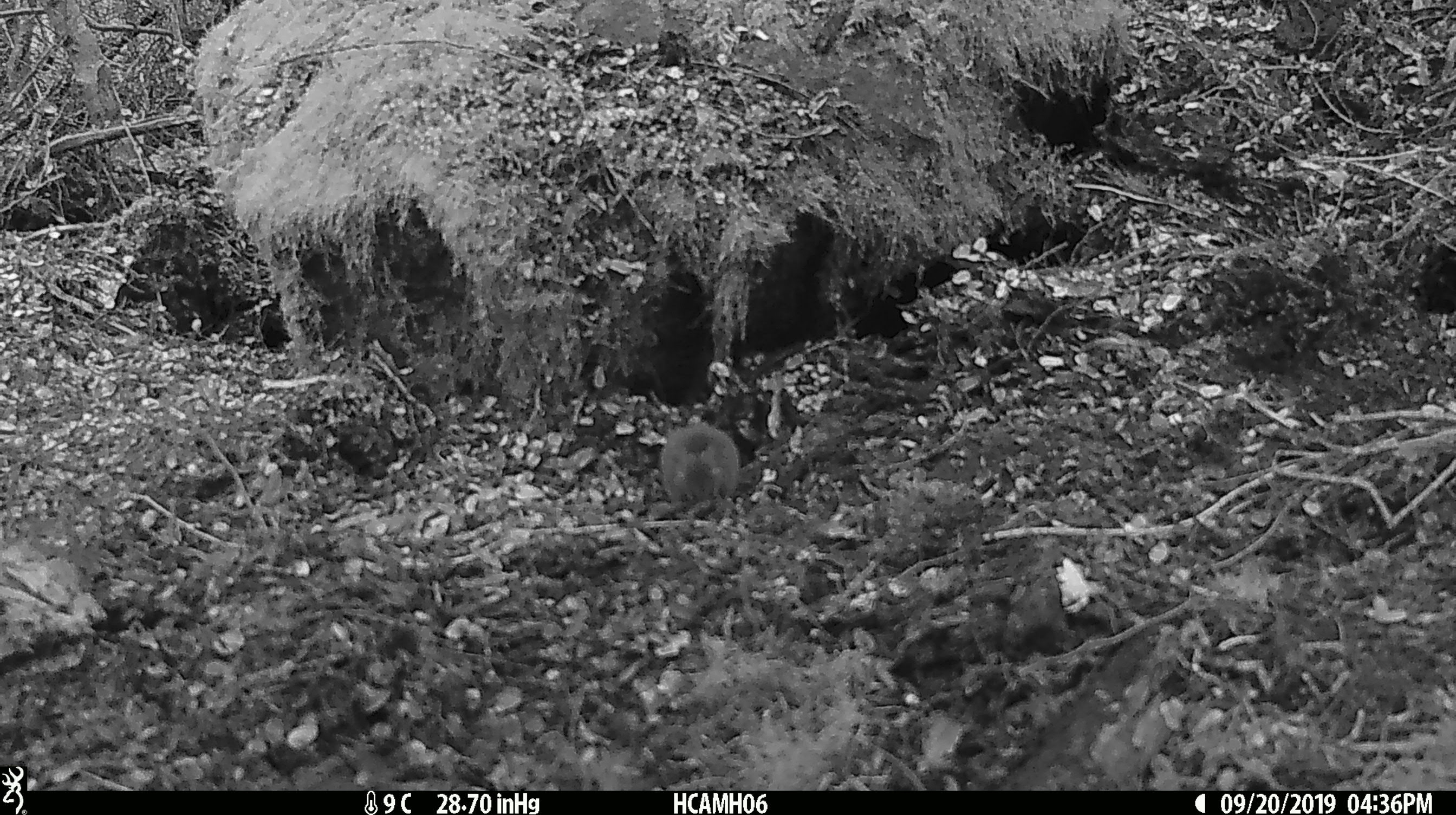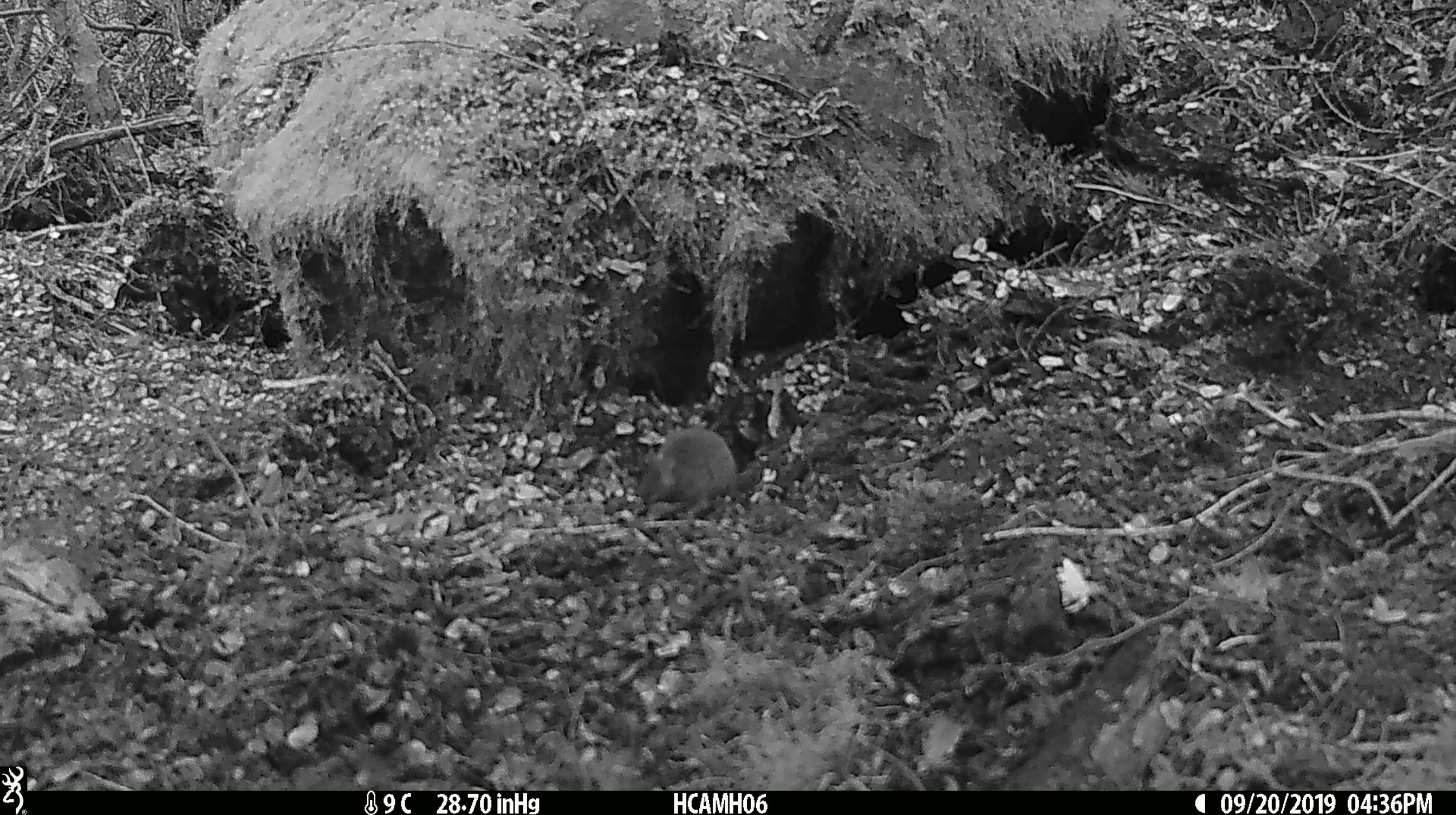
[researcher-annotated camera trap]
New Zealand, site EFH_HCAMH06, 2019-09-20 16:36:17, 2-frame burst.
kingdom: Animalia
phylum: Chordata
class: Mammalia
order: Rodentia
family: Muridae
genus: Mus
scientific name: Mus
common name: mouse